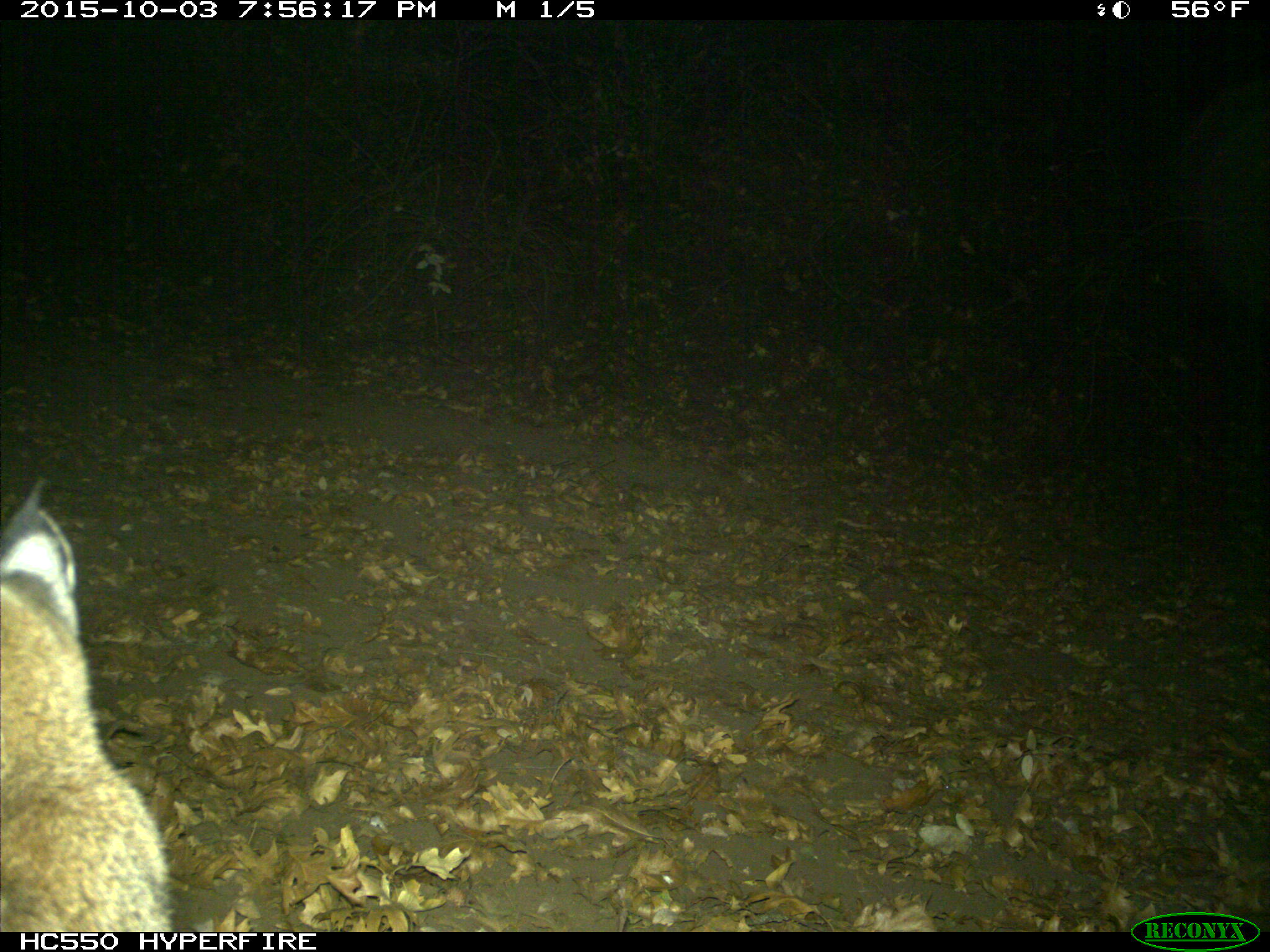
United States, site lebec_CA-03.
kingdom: Animalia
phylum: Chordata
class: Mammalia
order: Carnivora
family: Felidae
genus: Lynx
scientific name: Lynx rufus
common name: bobcat